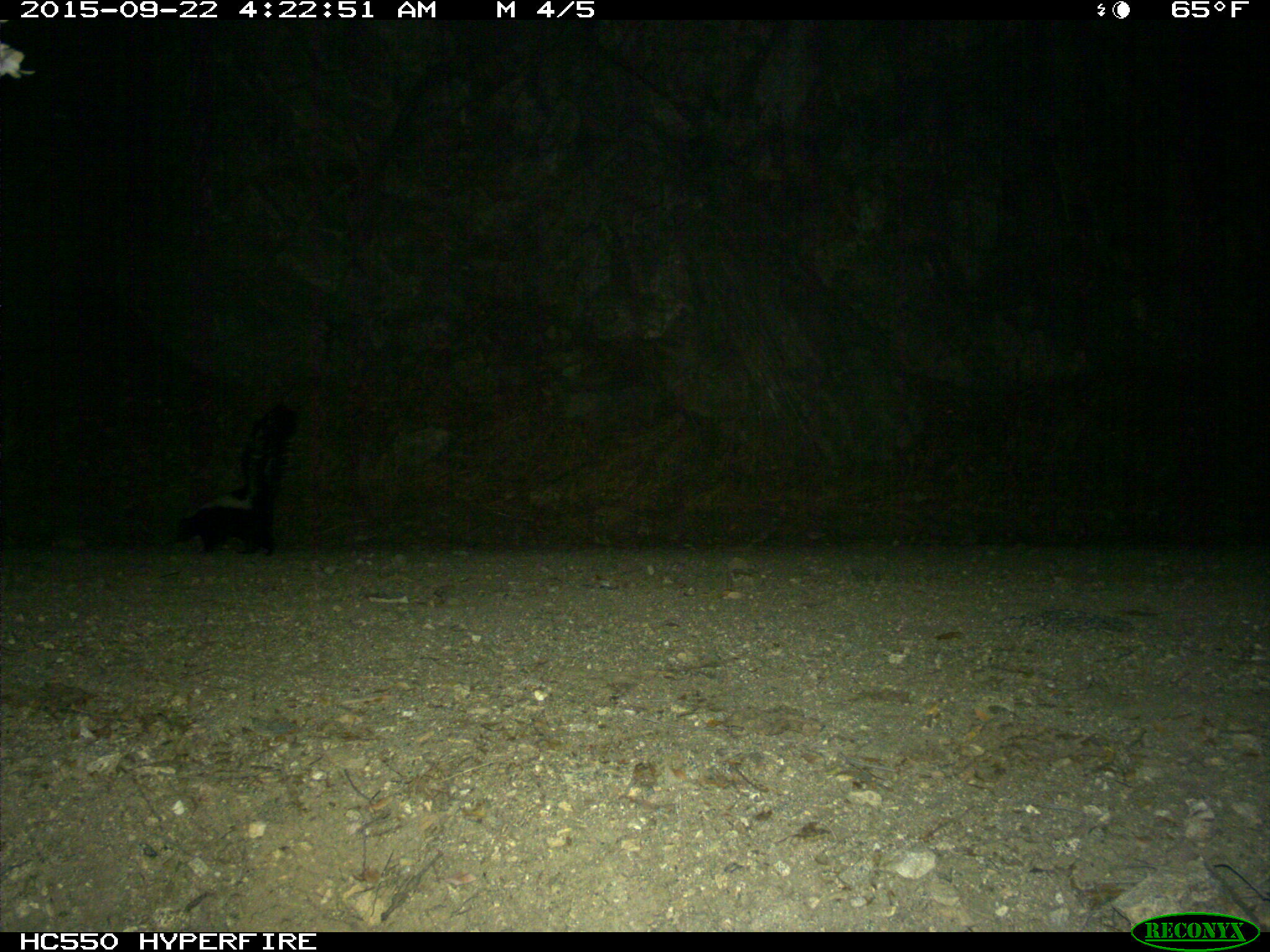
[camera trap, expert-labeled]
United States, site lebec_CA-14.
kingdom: Animalia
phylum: Chordata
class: Mammalia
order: Carnivora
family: Mephitidae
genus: Mephitis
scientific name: Mephitis mephitis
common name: striped skunk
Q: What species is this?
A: Mephitis mephitis (striped skunk).